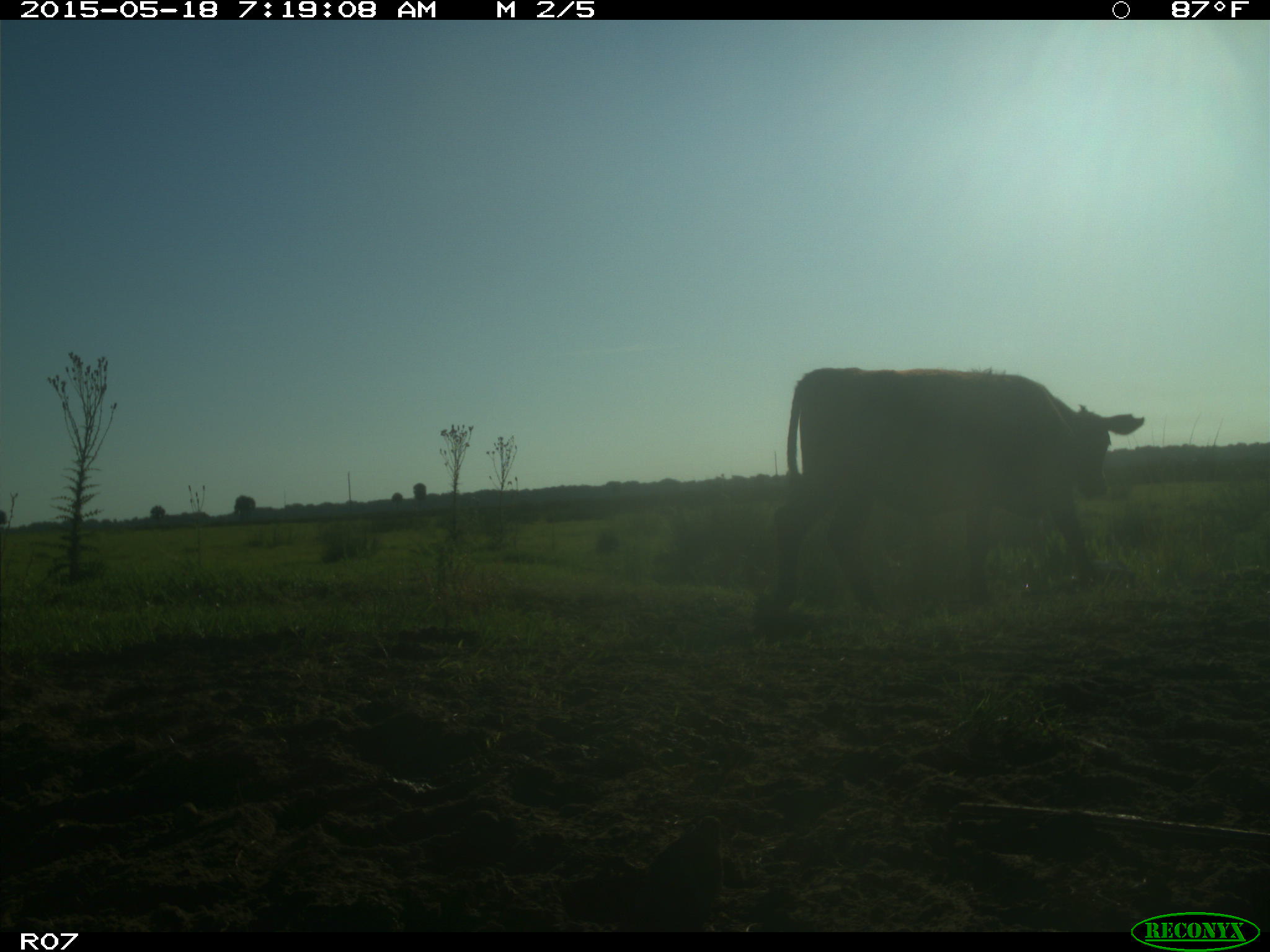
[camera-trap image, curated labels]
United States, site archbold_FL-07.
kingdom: Animalia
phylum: Chordata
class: Mammalia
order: Artiodactyla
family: Bovidae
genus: Bos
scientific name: Bos taurus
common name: domestic cow